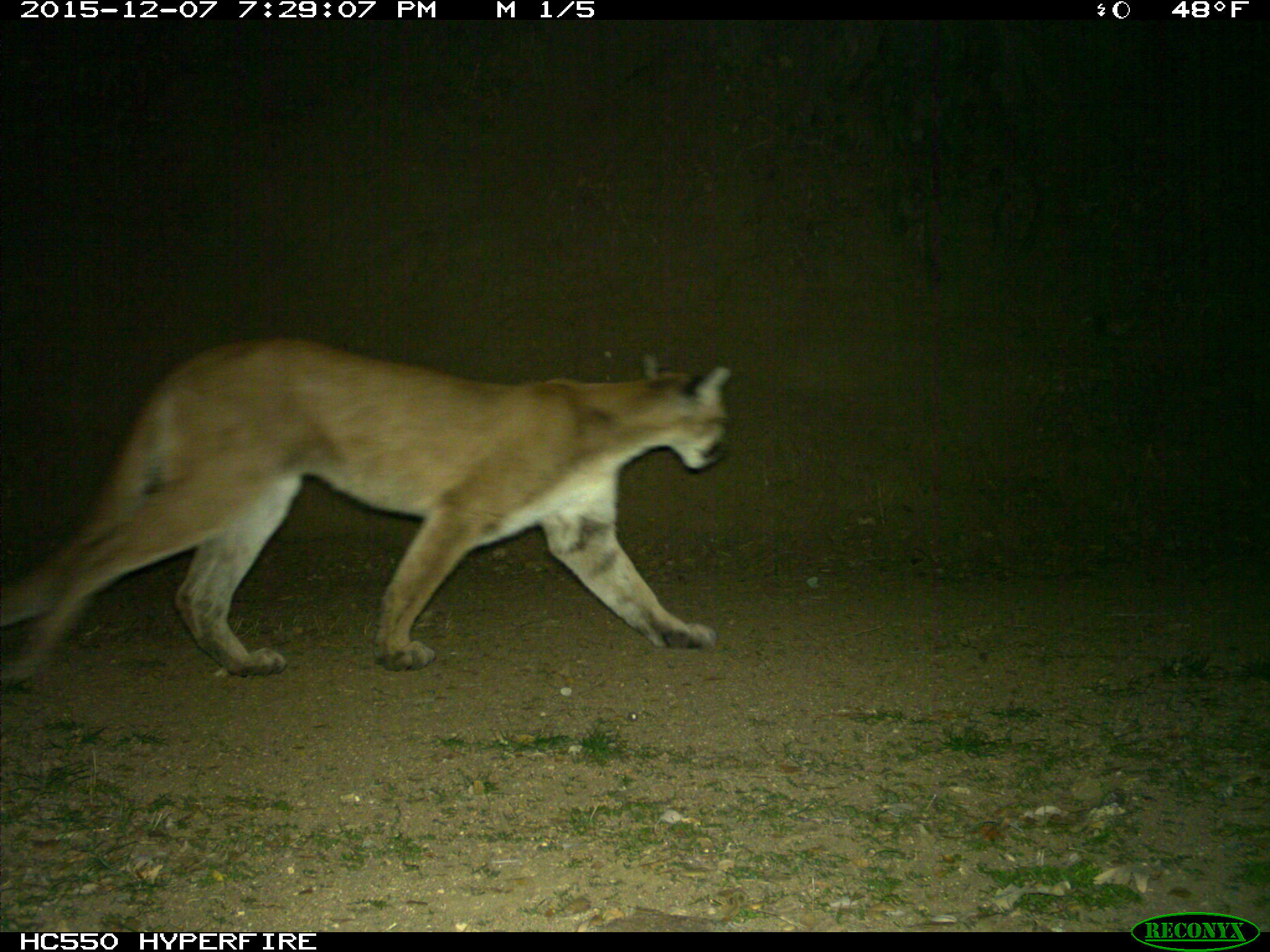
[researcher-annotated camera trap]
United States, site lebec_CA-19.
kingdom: Animalia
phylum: Chordata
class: Mammalia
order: Carnivora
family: Felidae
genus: Puma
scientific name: Puma concolor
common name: mountain lion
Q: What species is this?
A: Puma concolor (mountain lion).